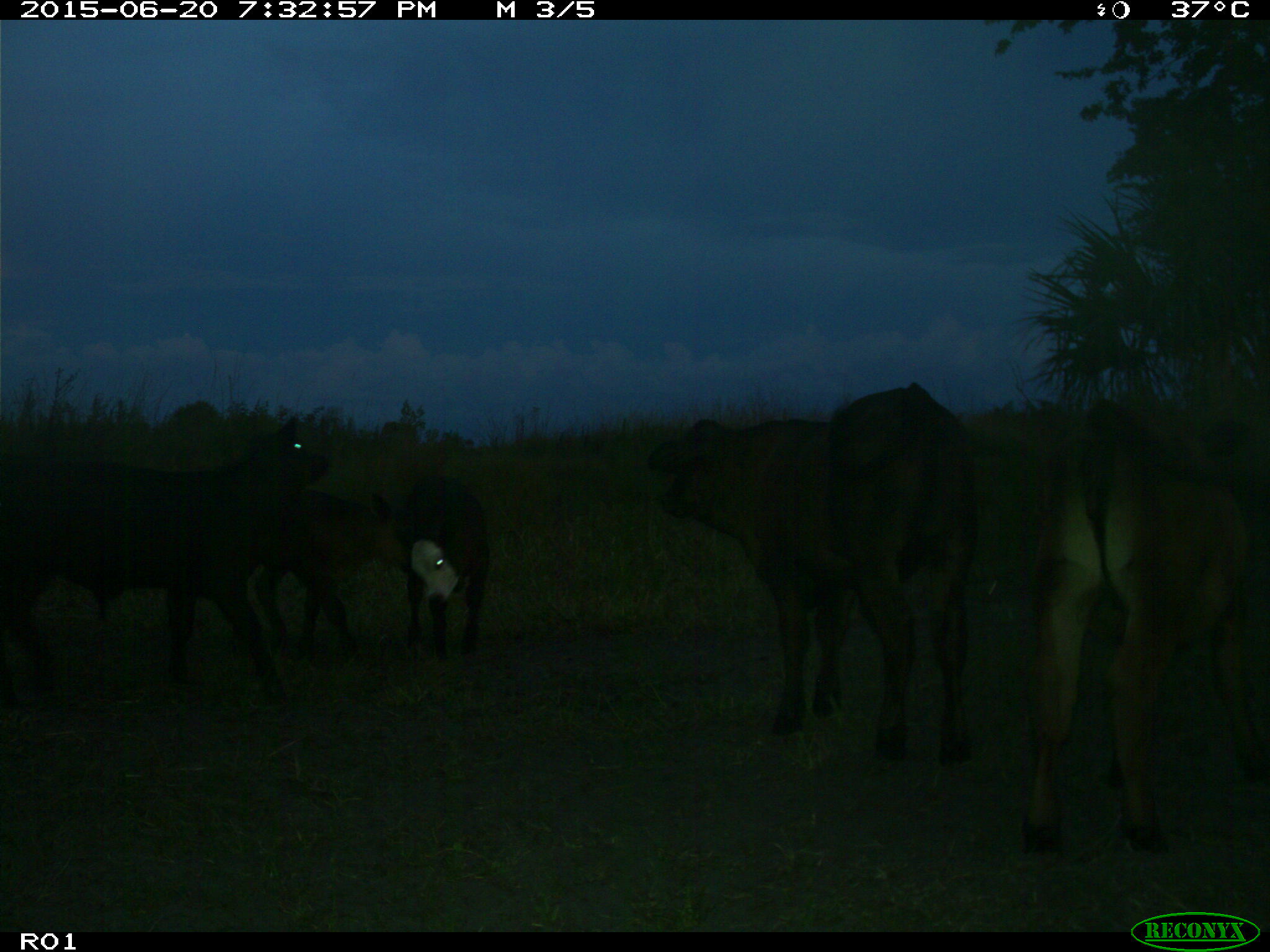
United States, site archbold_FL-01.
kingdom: Animalia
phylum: Chordata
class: Mammalia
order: Artiodactyla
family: Bovidae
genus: Bos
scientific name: Bos taurus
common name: domestic cow